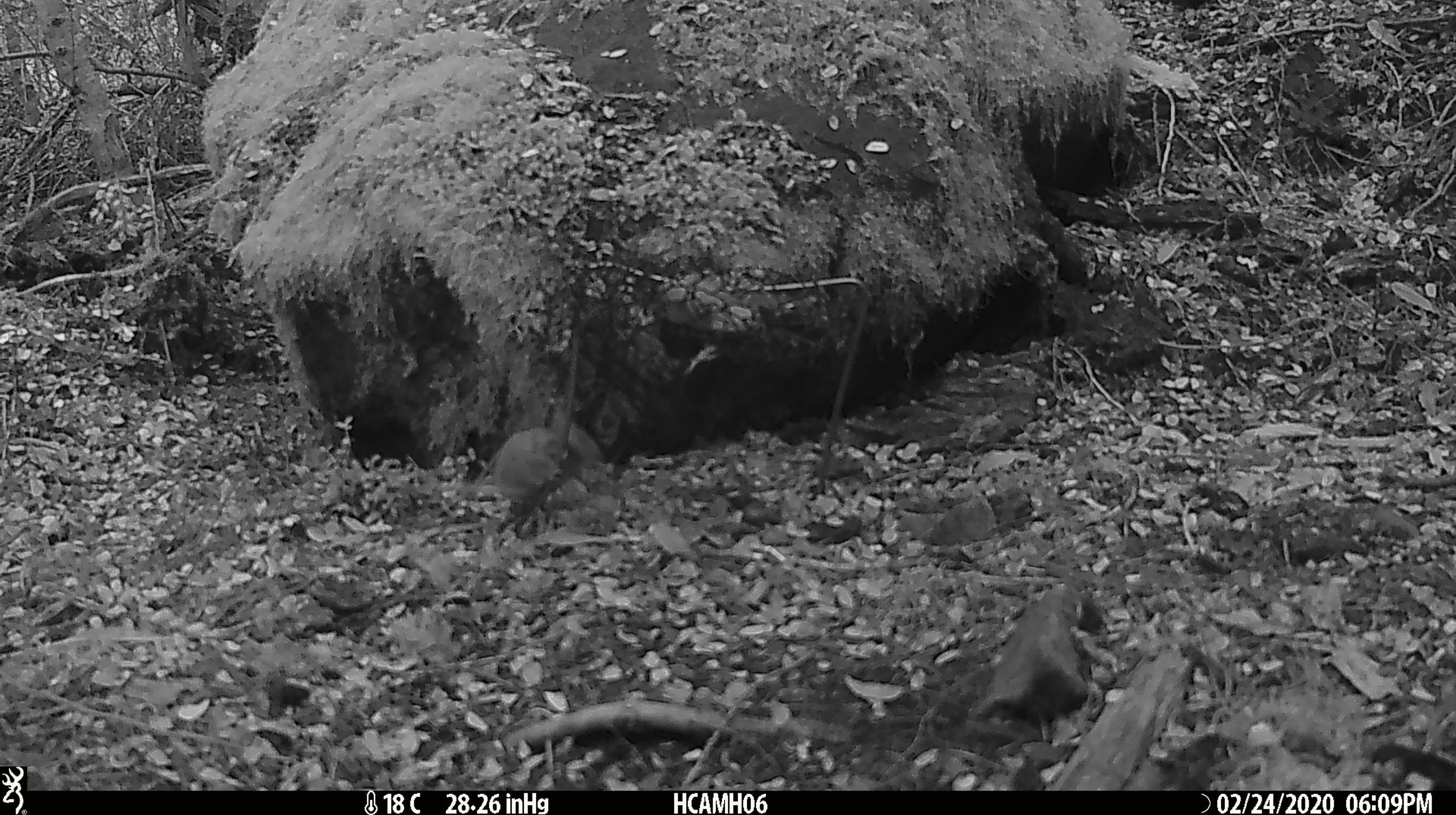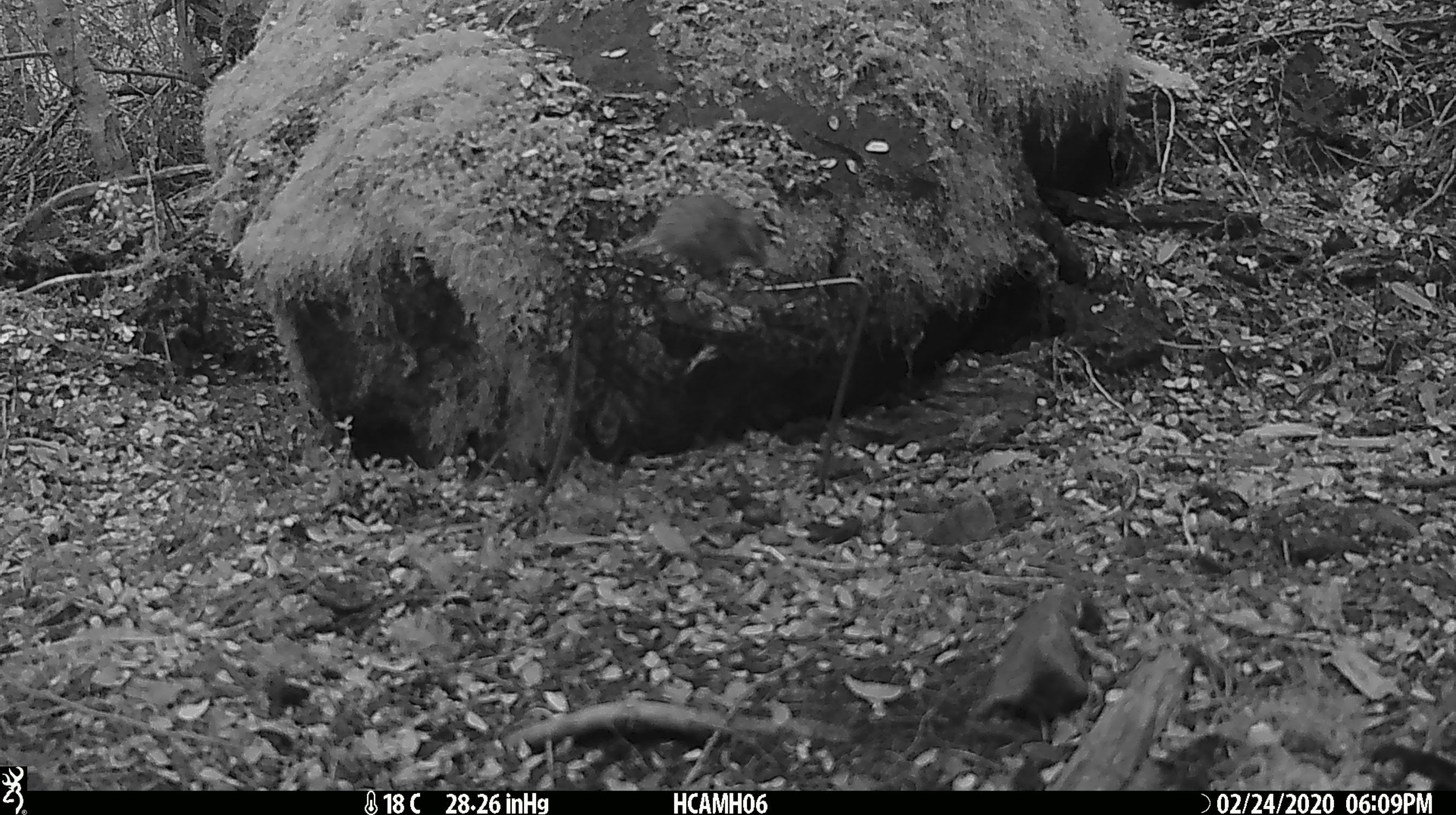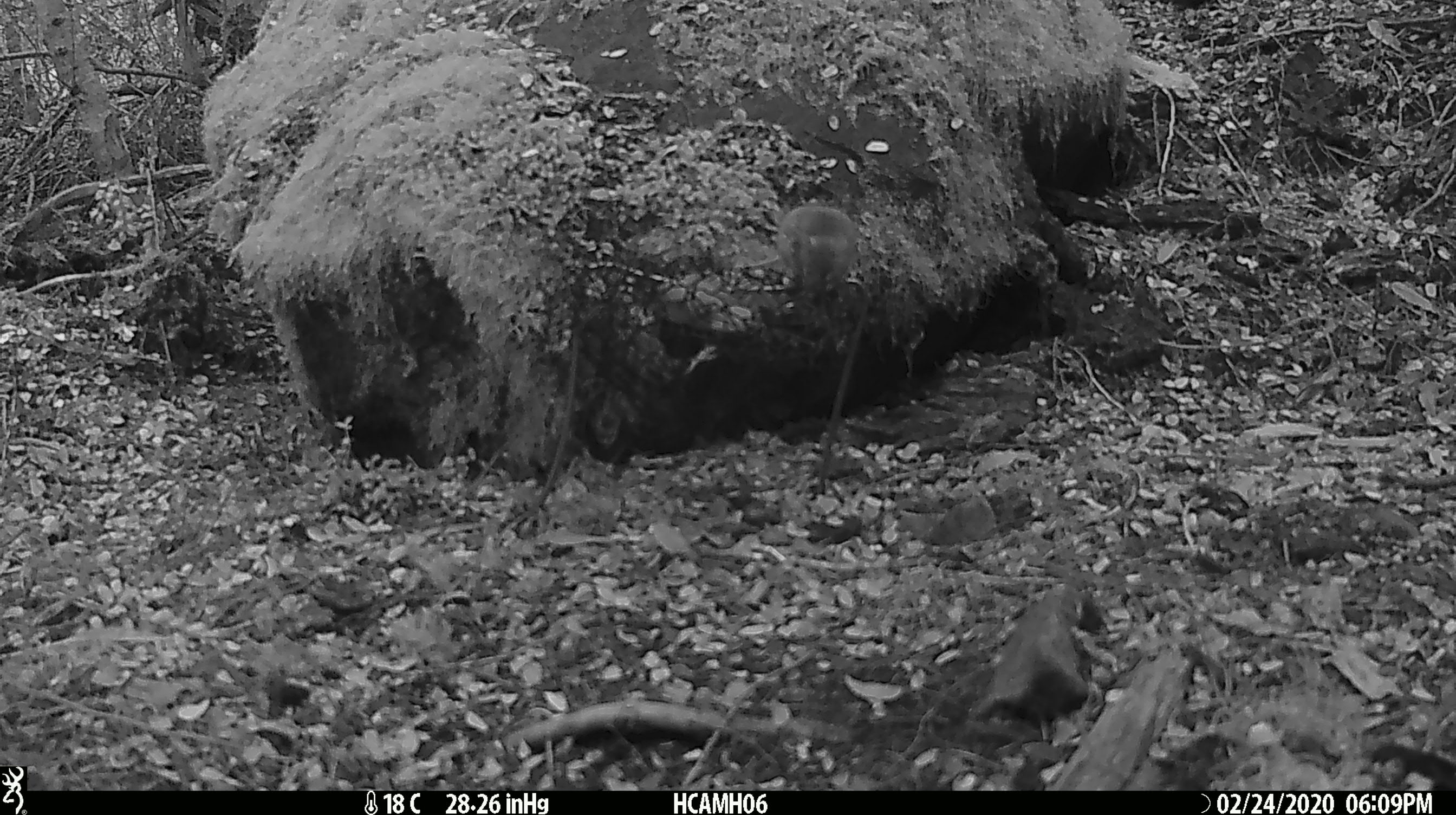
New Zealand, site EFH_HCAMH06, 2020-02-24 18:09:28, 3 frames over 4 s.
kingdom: Animalia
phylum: Chordata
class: Mammalia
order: Rodentia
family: Muridae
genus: Mus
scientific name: Mus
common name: mouse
Mouse (Mus).